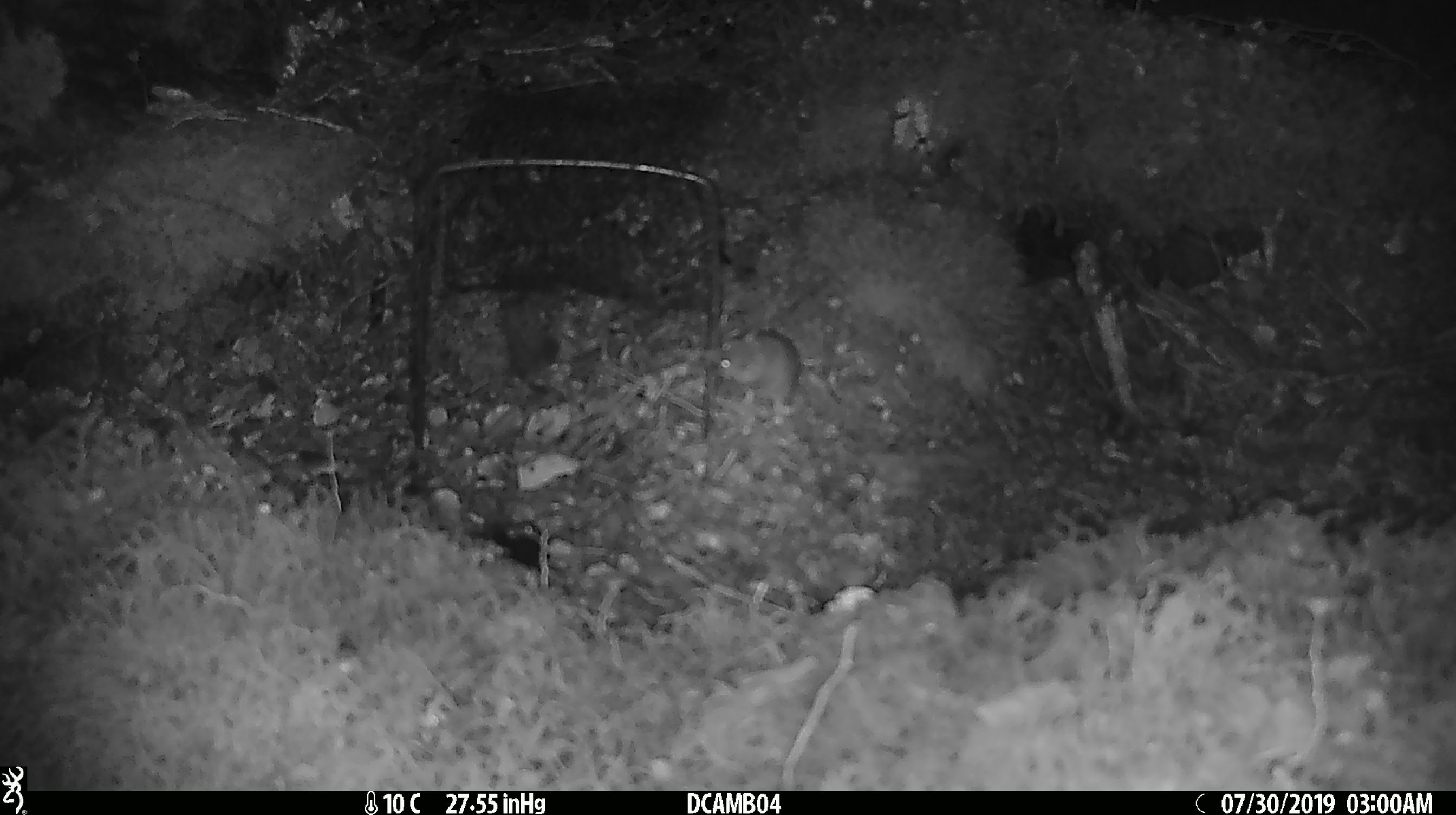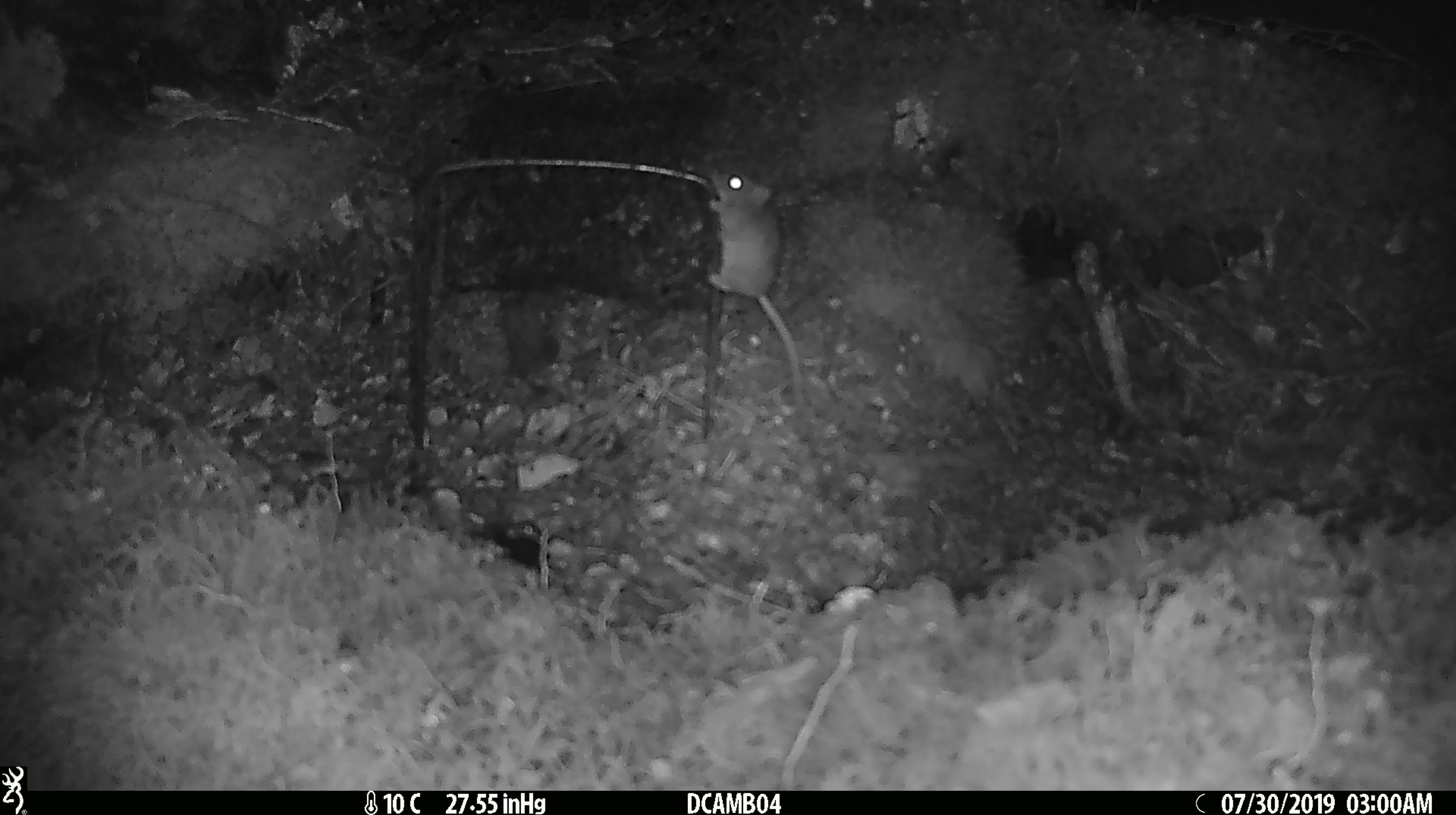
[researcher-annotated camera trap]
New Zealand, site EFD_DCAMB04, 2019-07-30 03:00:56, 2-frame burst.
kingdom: Animalia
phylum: Chordata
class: Mammalia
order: Rodentia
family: Muridae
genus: Mus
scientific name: Mus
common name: mouse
Mouse (Mus).